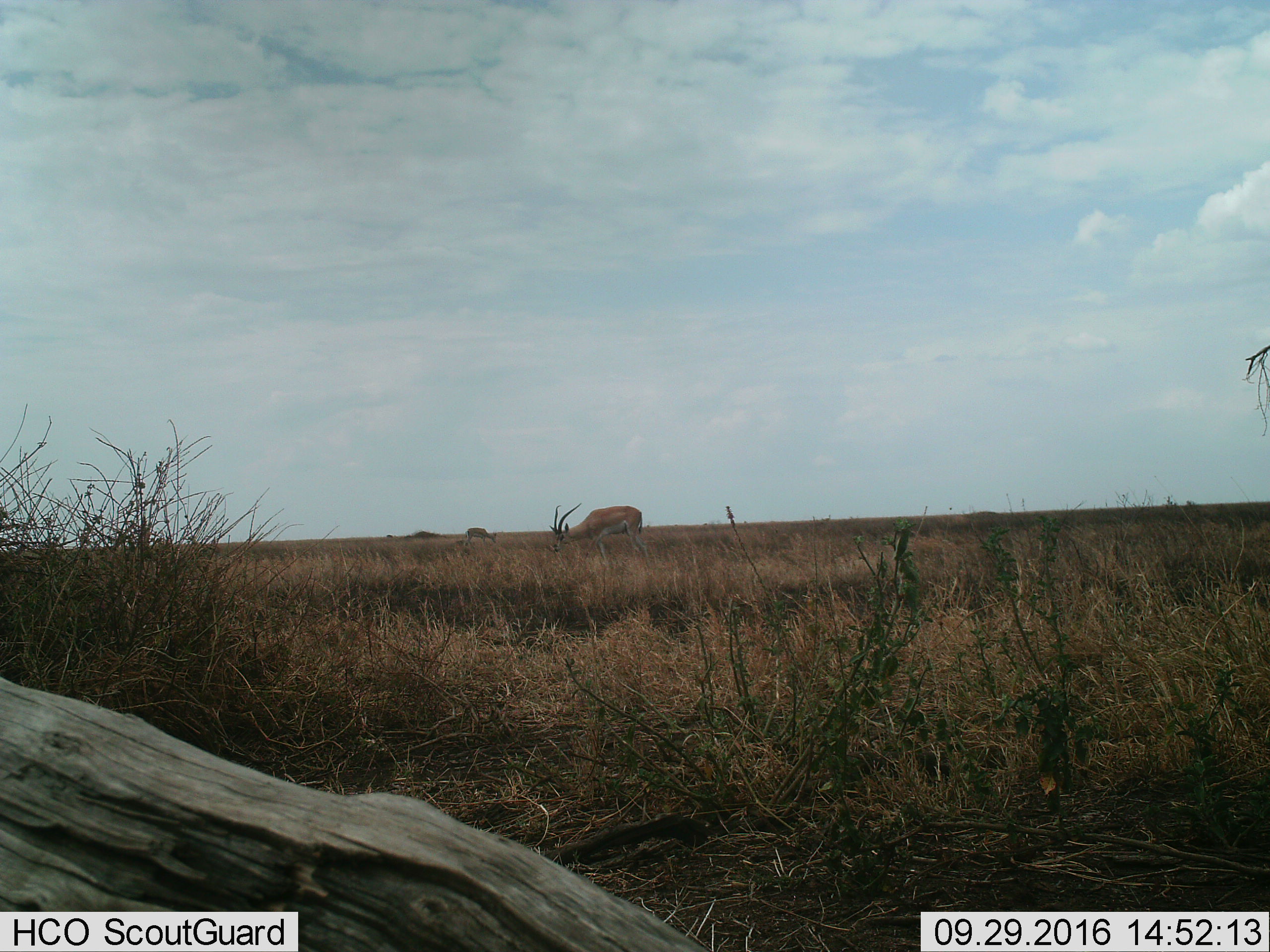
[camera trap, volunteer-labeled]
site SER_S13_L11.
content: unidentified animal